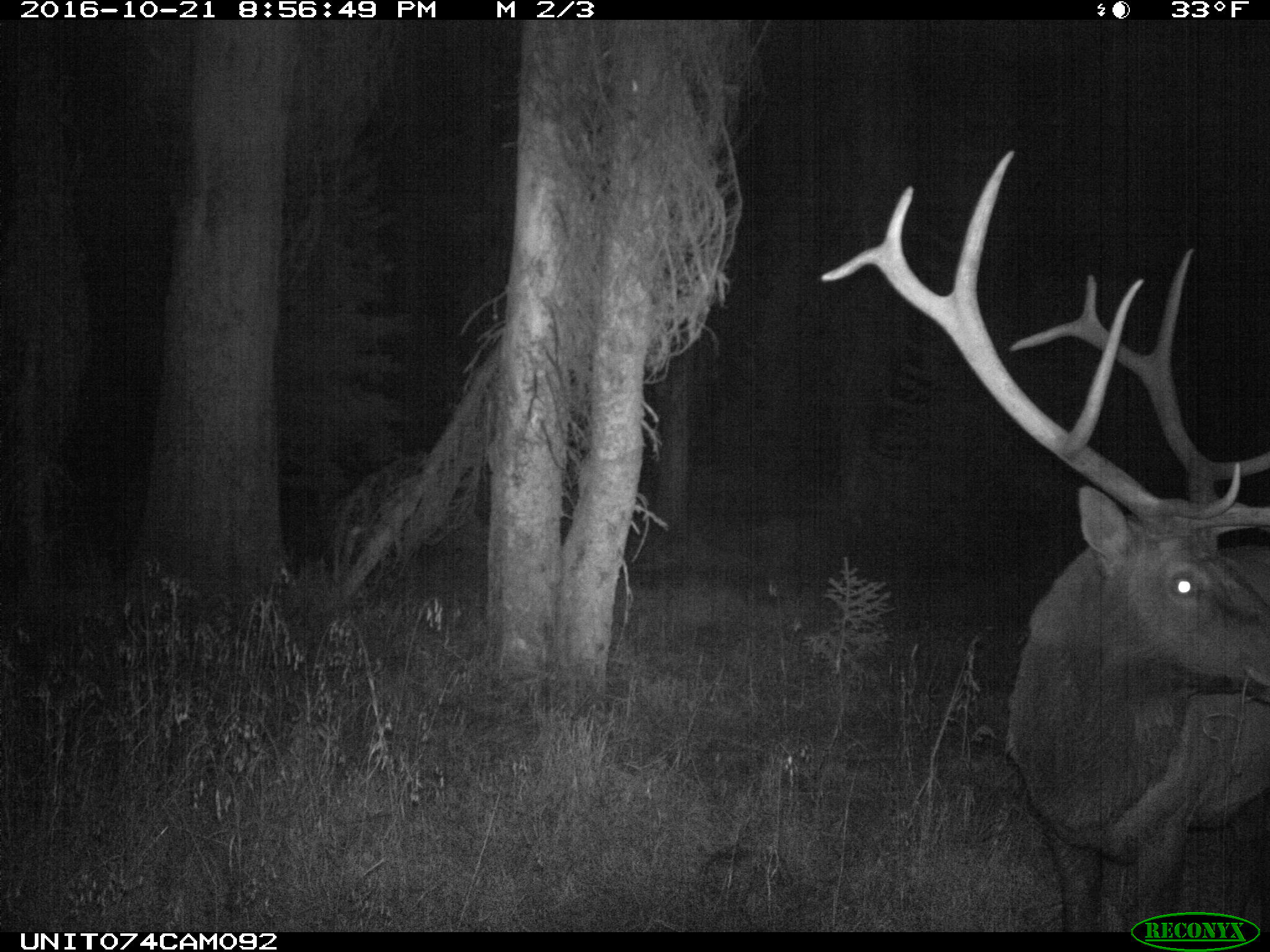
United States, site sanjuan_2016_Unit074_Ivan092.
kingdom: Animalia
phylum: Chordata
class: Mammalia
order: Artiodactyla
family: Cervidae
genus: Cervus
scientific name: Cervus elaphus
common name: red deer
Cervus elaphus (red deer).